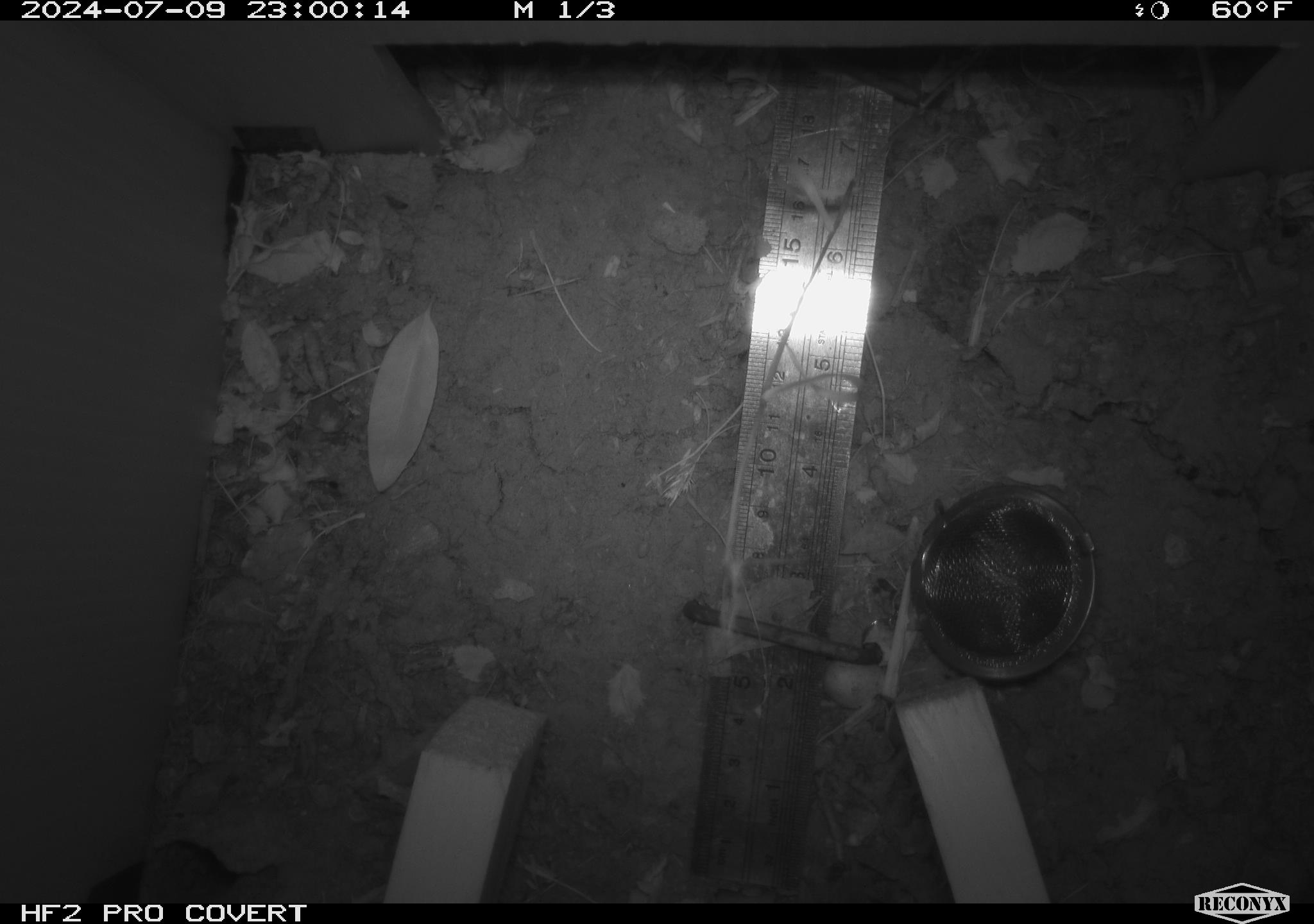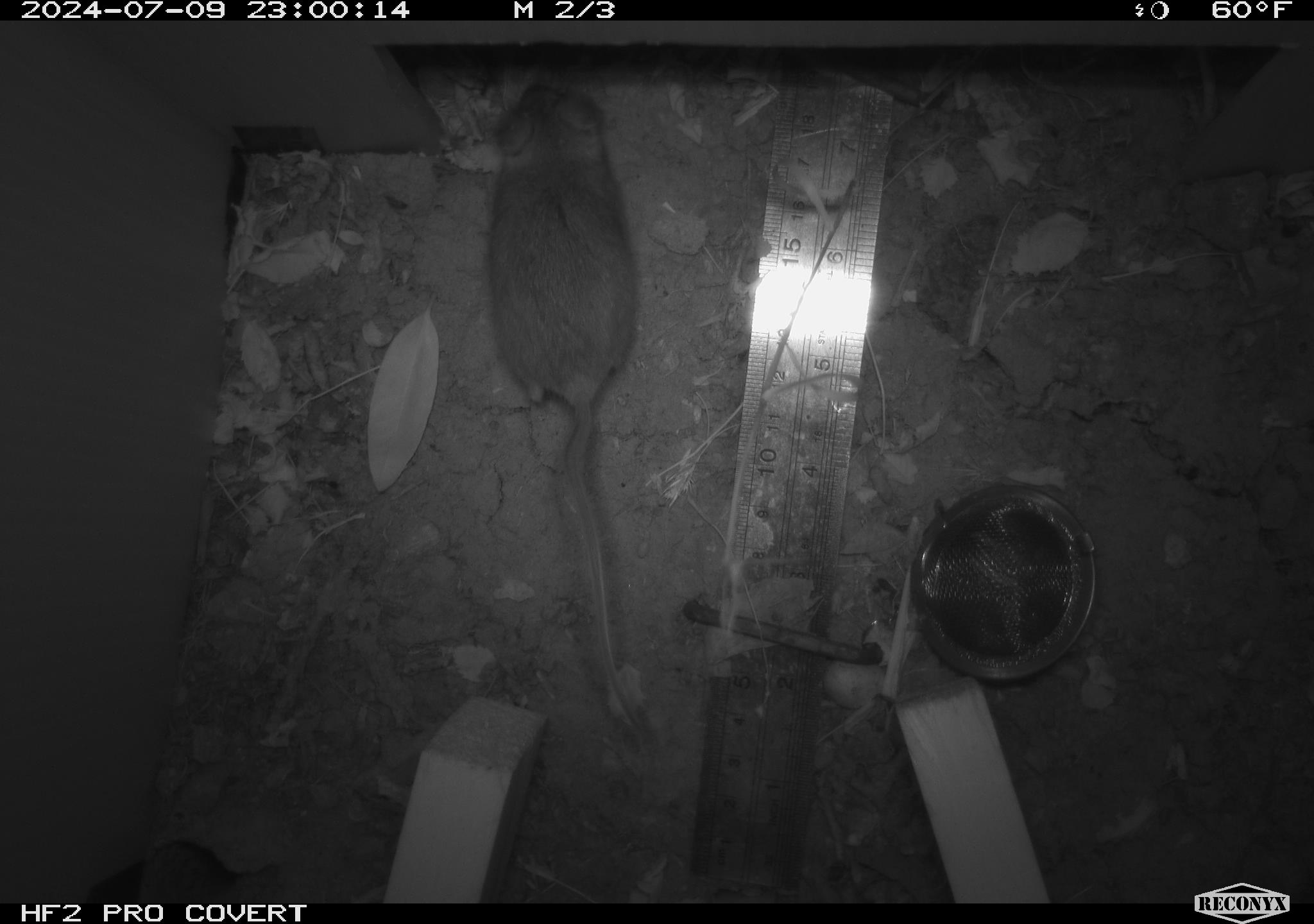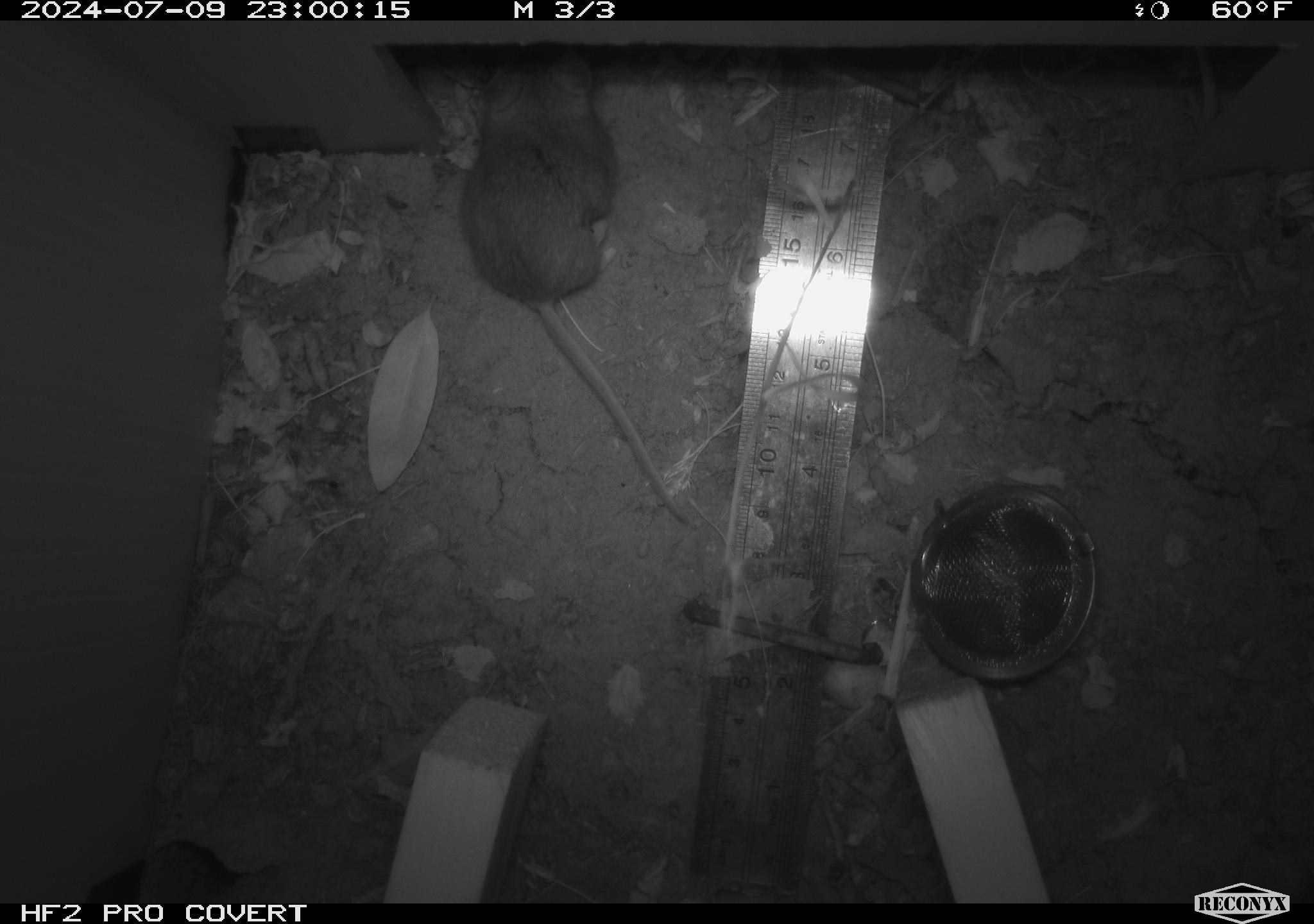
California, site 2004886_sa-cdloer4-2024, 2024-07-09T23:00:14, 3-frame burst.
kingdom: Animalia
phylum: Chordata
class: Mammalia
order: Rodentia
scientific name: Rodentia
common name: rodent